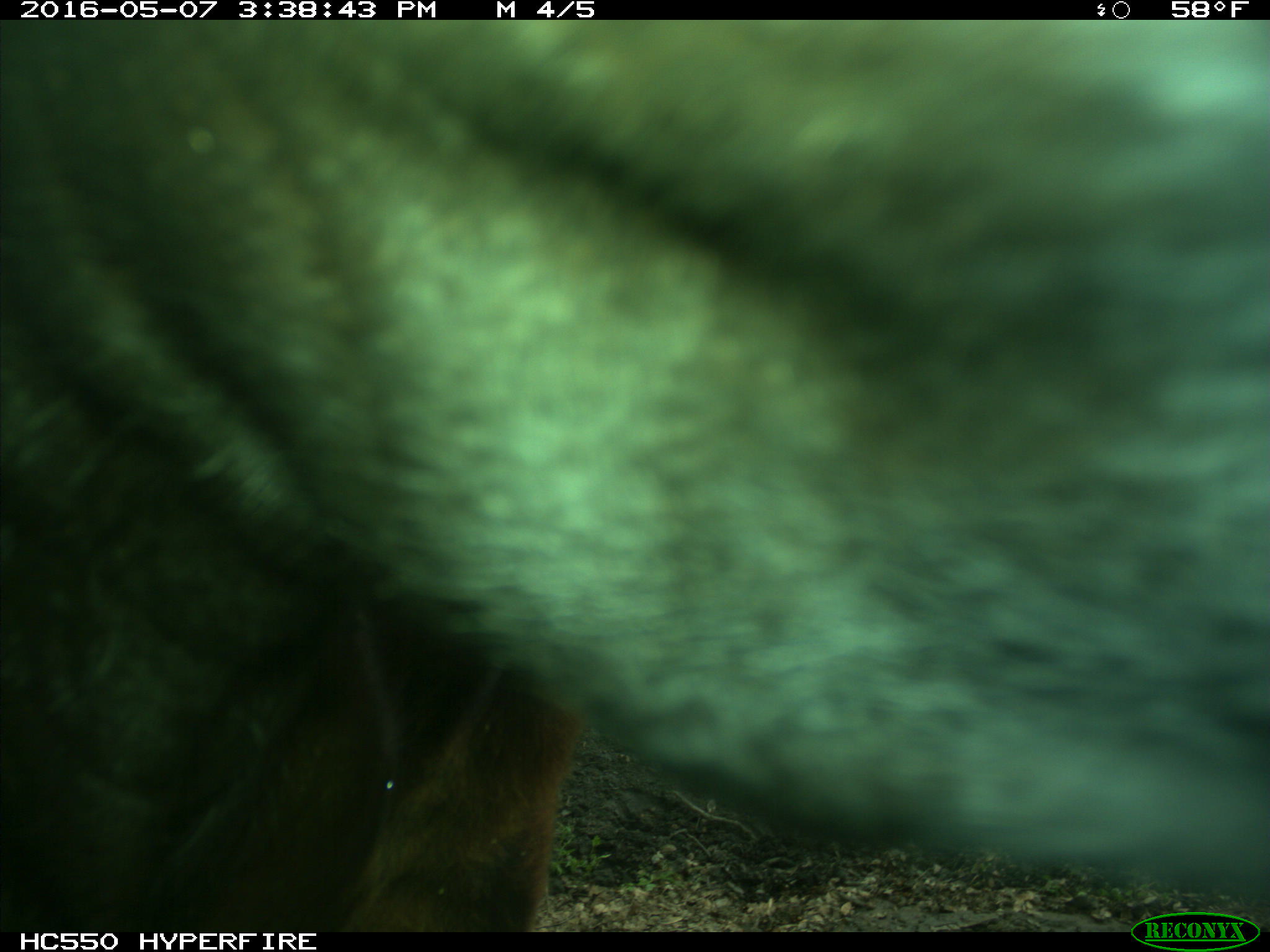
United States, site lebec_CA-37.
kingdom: Animalia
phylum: Chordata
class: Mammalia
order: Artiodactyla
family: Bovidae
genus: Bos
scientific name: Bos taurus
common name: domestic cow